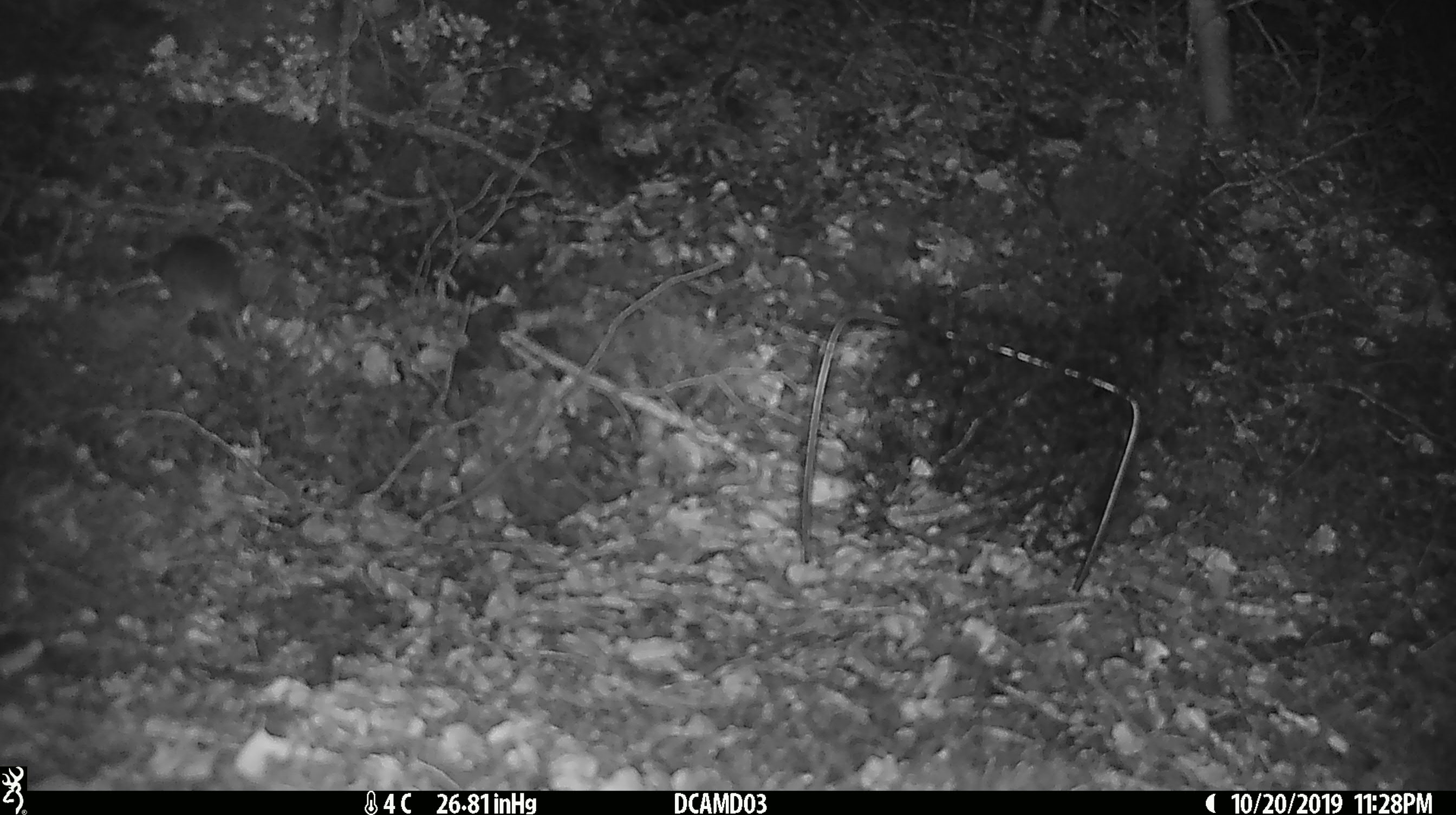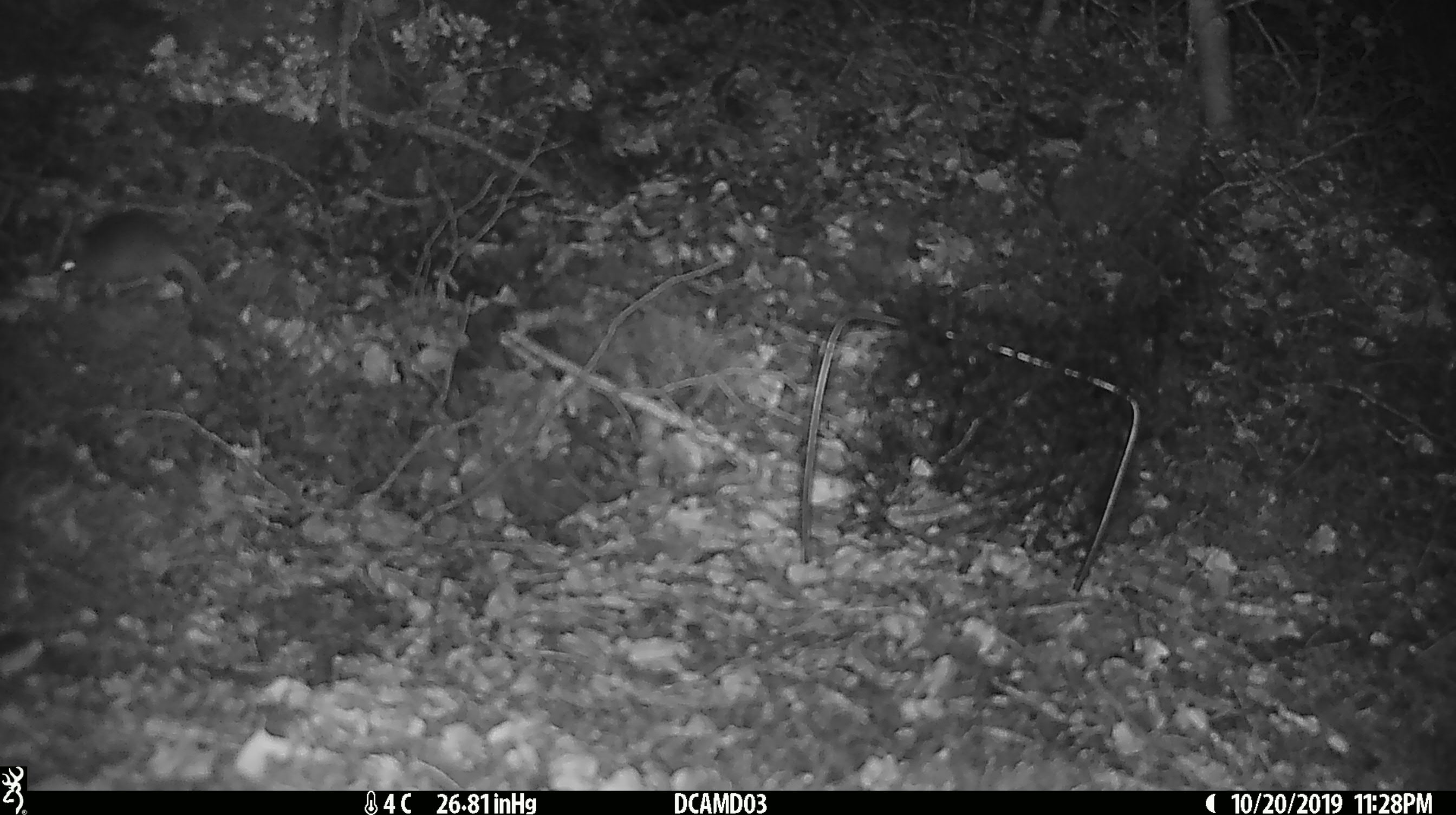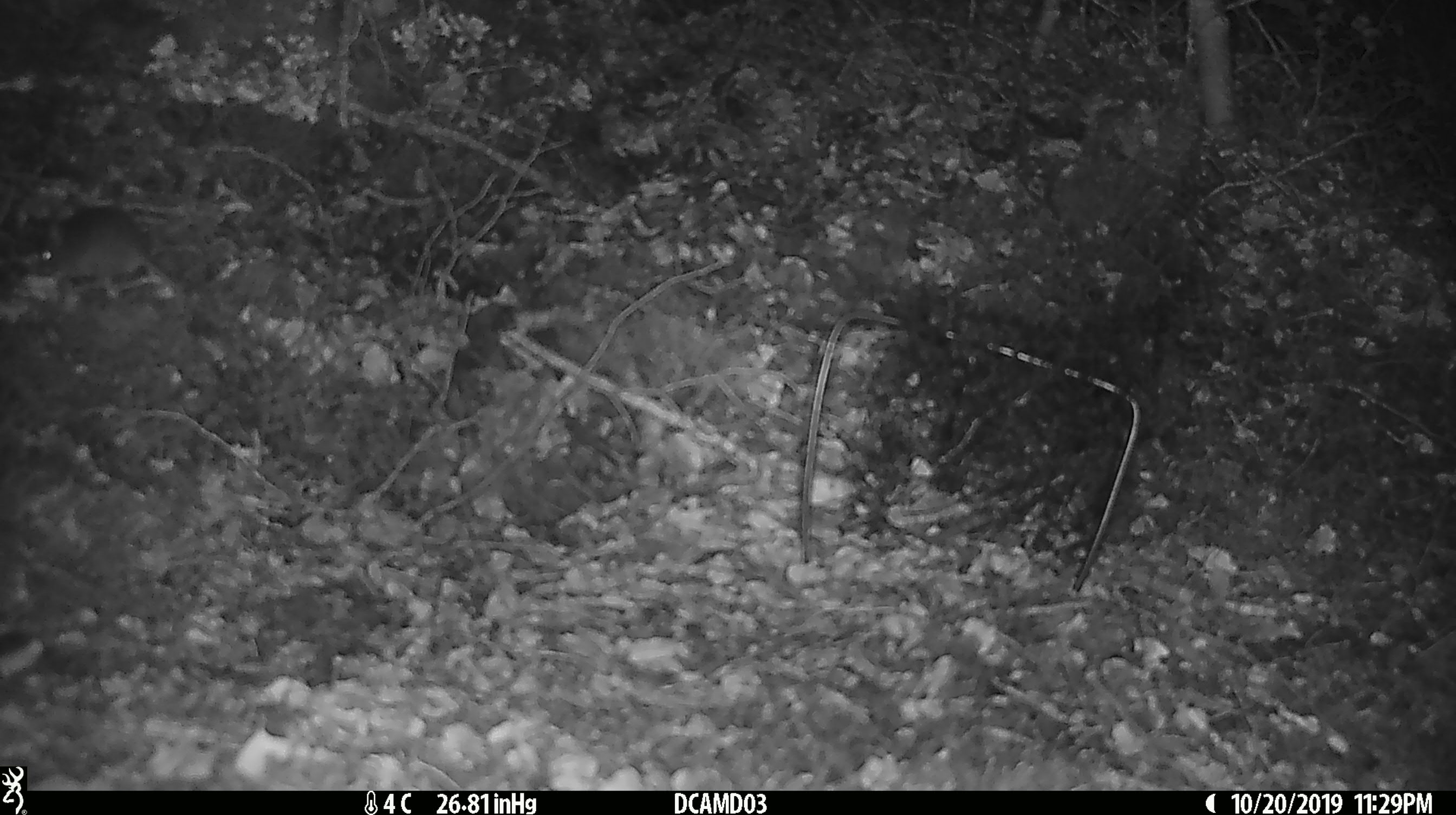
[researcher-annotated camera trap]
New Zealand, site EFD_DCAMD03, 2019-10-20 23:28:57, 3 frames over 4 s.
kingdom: Animalia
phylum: Chordata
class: Mammalia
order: Rodentia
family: Muridae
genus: Mus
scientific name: Mus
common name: mouse